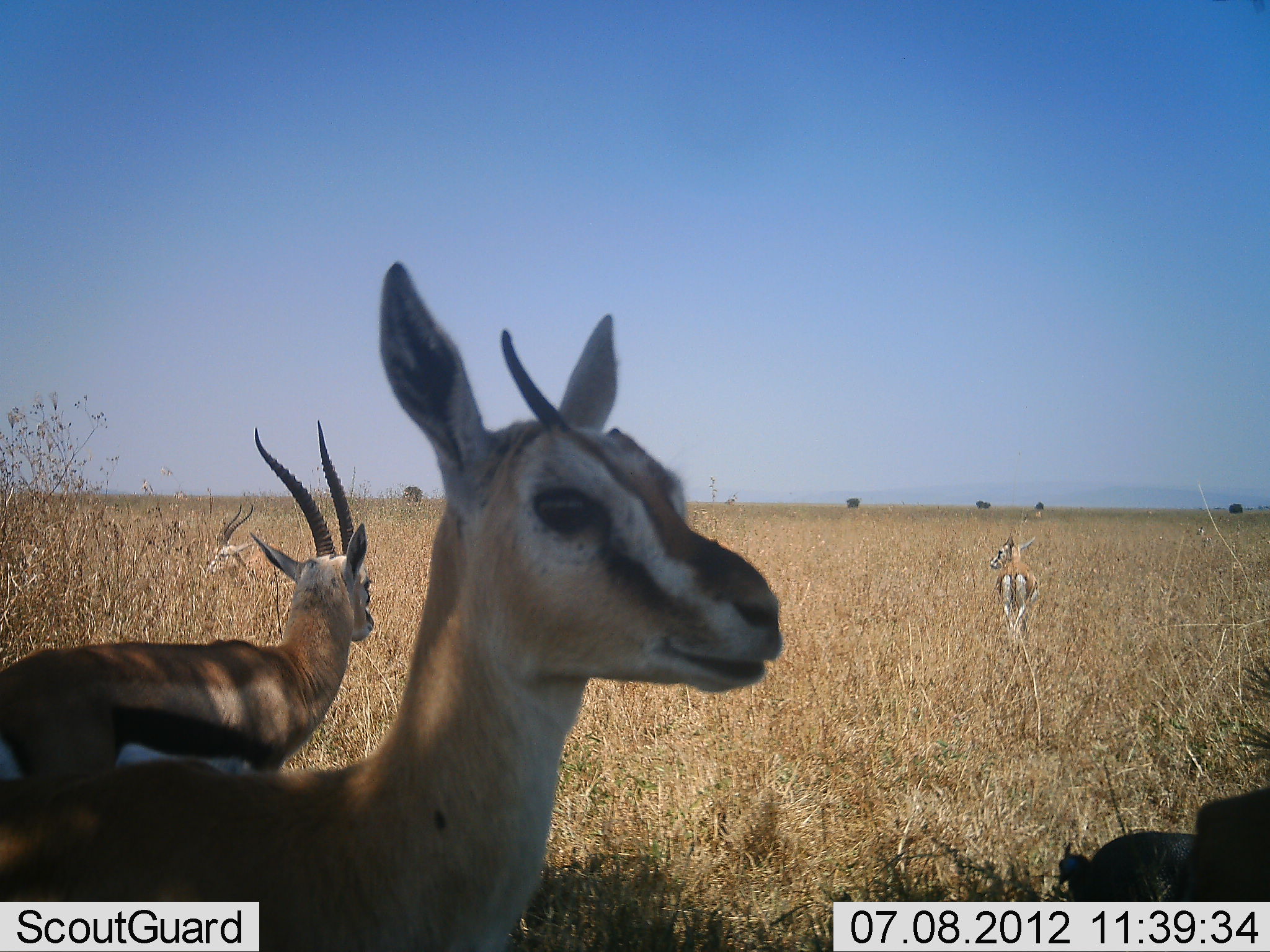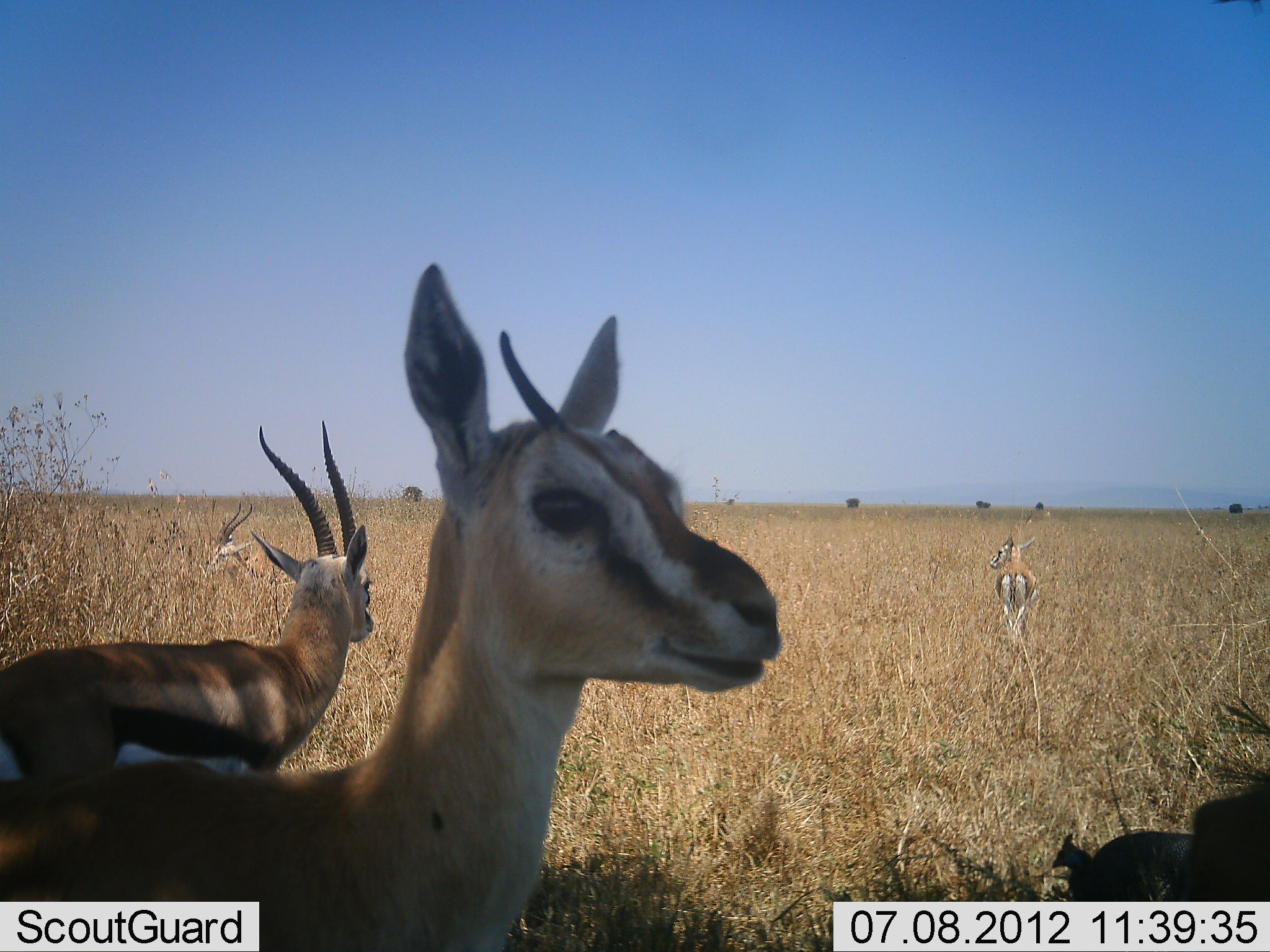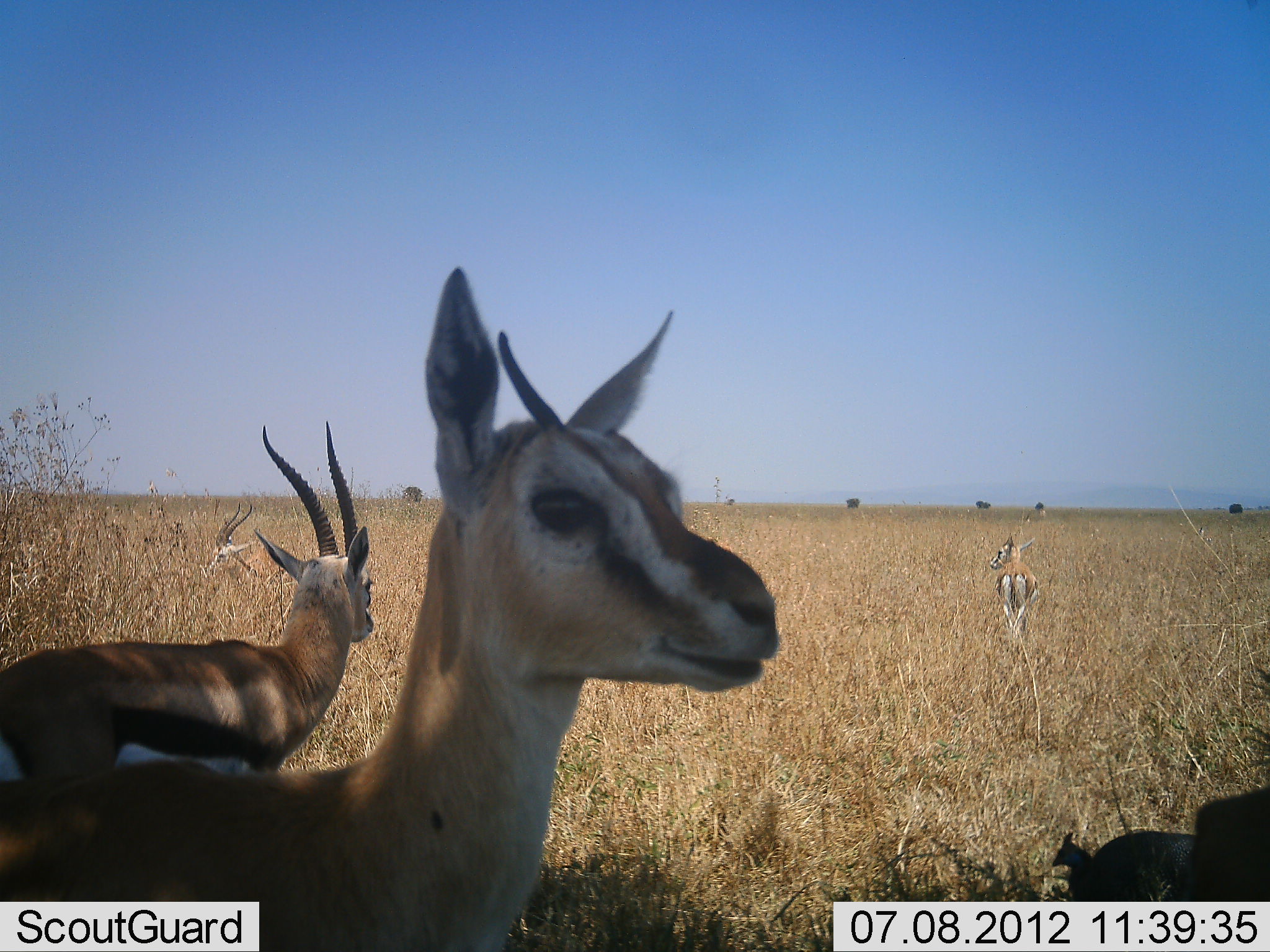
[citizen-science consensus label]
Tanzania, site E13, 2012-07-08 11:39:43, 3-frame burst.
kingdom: Animalia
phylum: Chordata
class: Mammalia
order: Artiodactyla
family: Bovidae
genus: Eudorcas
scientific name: Eudorcas thomsonii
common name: thomson's gazelle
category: gazellethomsons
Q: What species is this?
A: Gazellethomsons (thomson's gazelle) (Eudorcas thomsonii).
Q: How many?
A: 4.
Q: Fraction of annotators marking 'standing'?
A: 100%.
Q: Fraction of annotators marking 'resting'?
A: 17%.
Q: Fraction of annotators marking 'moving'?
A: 6%.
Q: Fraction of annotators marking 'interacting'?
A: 0%.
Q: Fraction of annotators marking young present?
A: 11%.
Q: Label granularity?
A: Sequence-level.